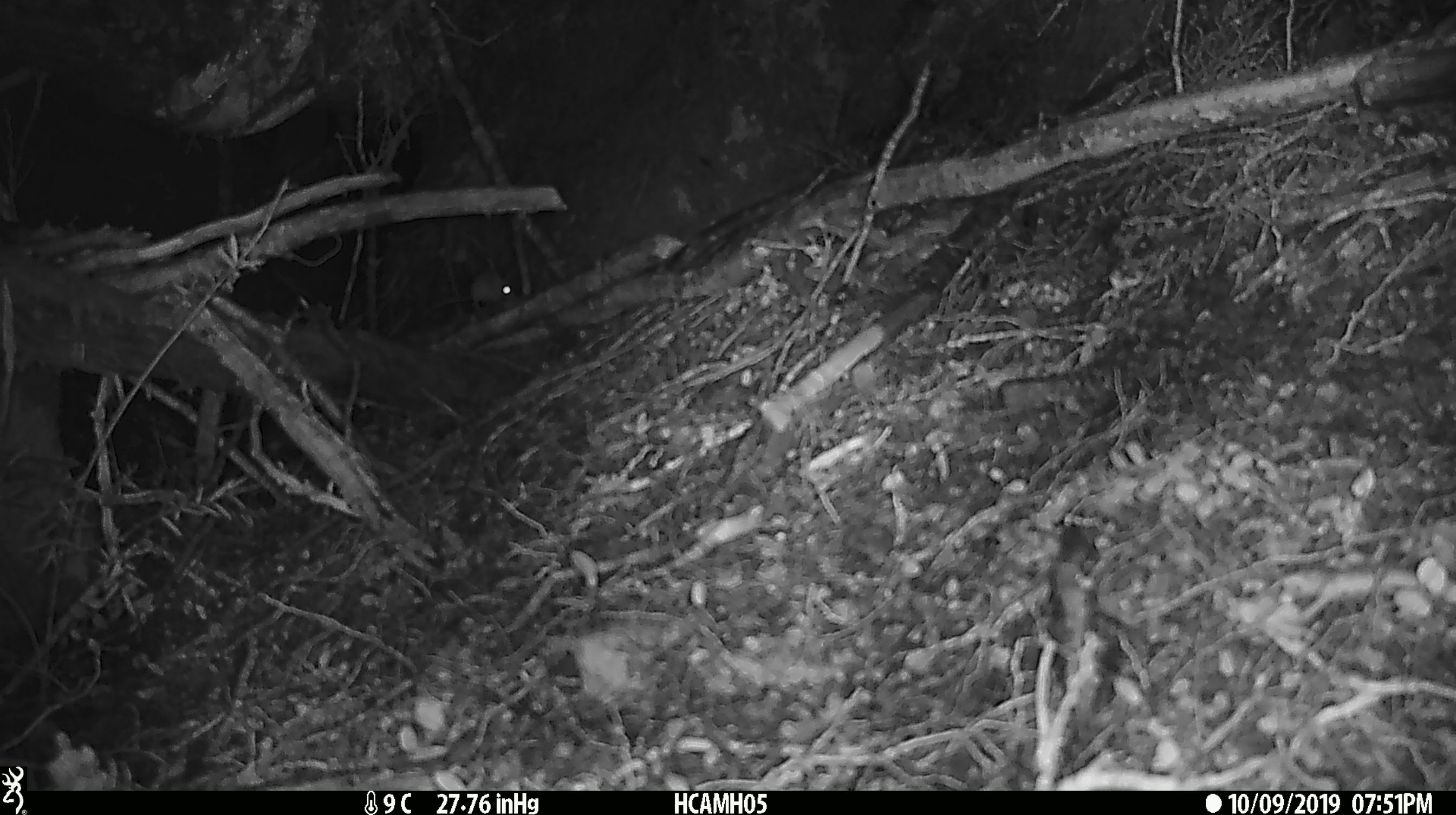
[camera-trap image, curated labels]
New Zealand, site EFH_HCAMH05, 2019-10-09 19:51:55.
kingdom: Animalia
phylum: Chordata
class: Mammalia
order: Rodentia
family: Muridae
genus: Mus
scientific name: Mus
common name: mouse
Mouse (Mus).